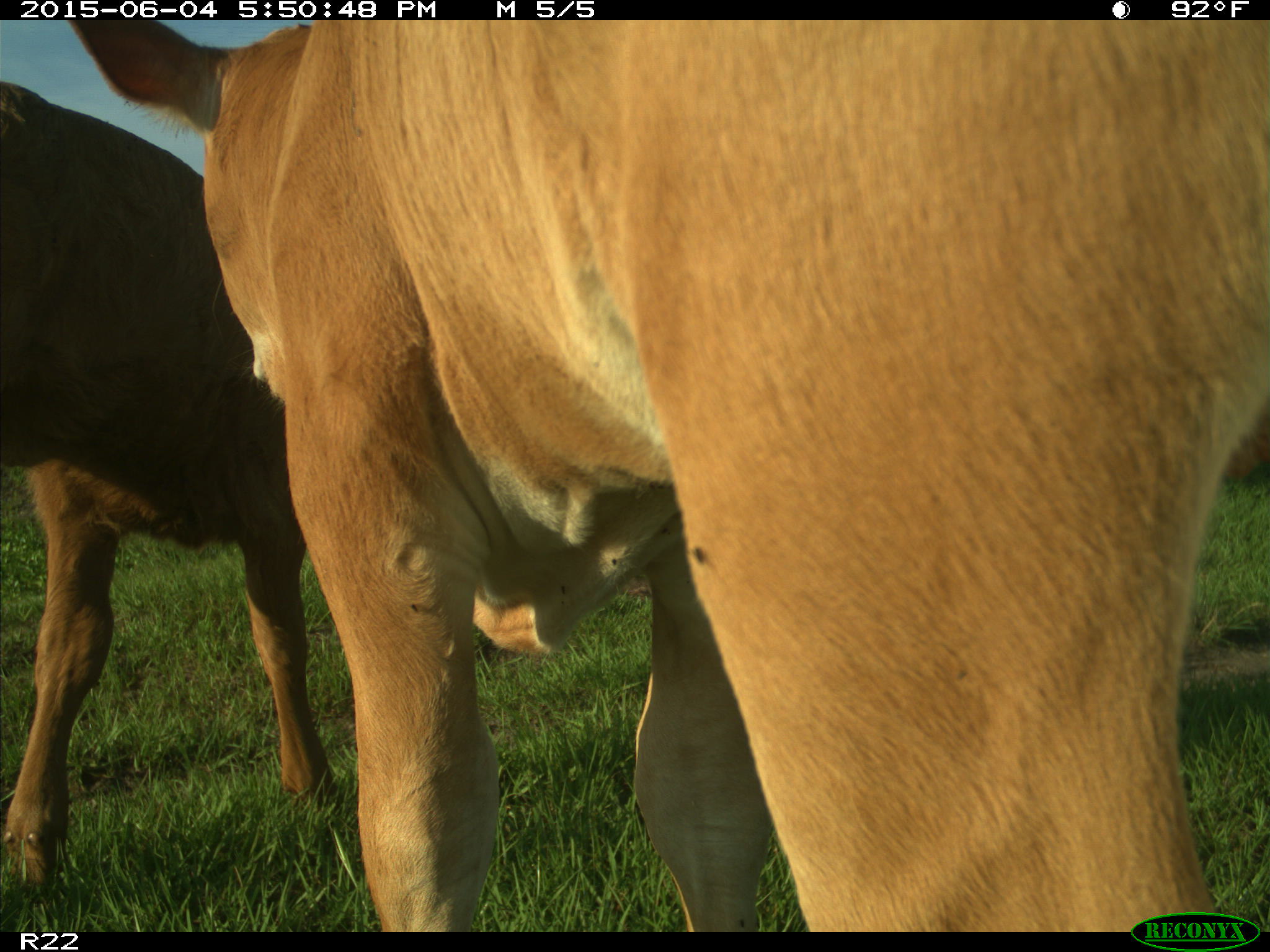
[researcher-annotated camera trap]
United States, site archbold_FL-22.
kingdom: Animalia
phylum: Chordata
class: Mammalia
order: Artiodactyla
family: Bovidae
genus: Bos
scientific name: Bos taurus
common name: domestic cow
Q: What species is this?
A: Bos taurus (domestic cow).